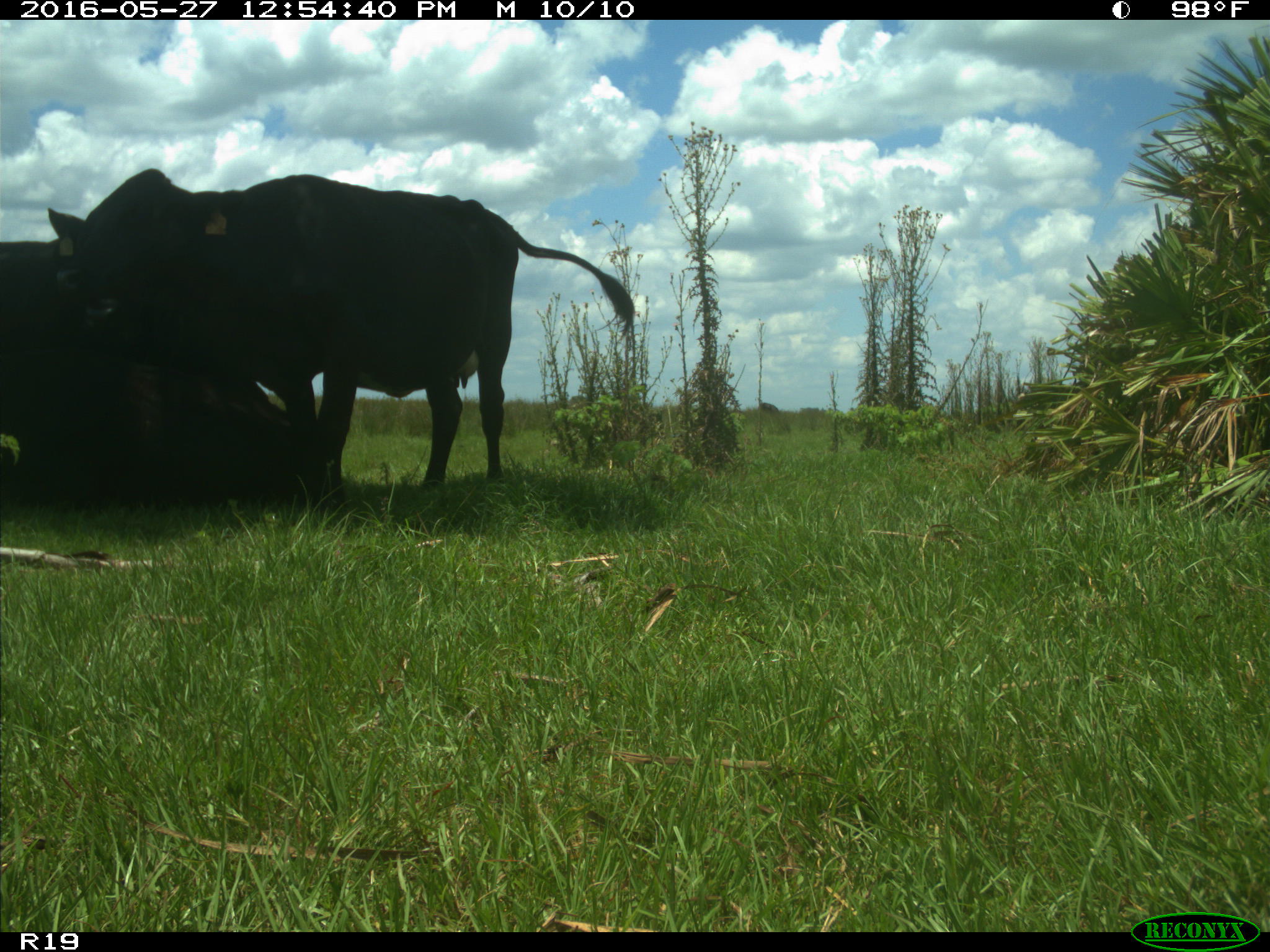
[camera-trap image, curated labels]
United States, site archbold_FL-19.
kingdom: Animalia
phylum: Chordata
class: Mammalia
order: Artiodactyla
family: Bovidae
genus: Bos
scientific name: Bos taurus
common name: domestic cow